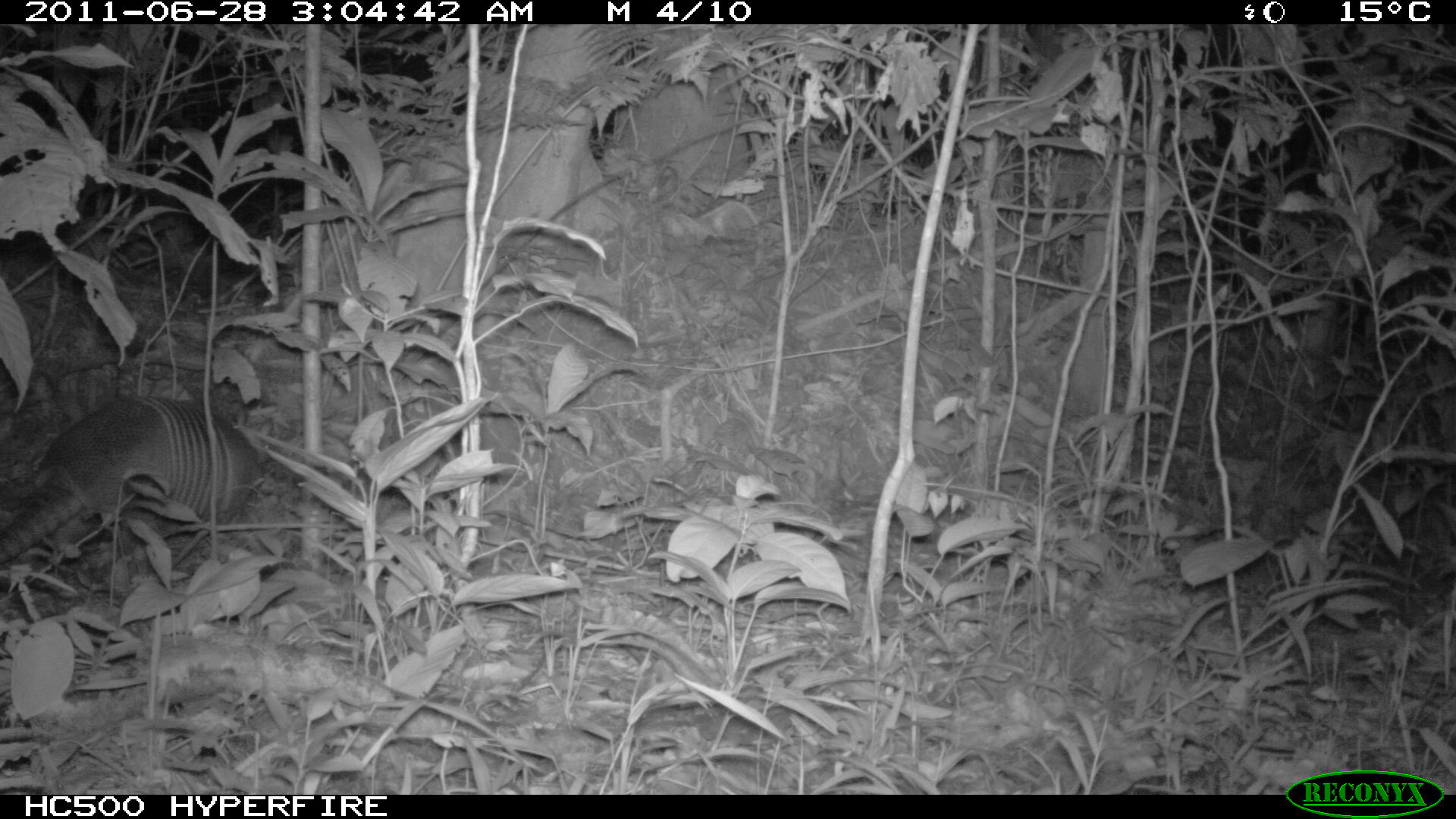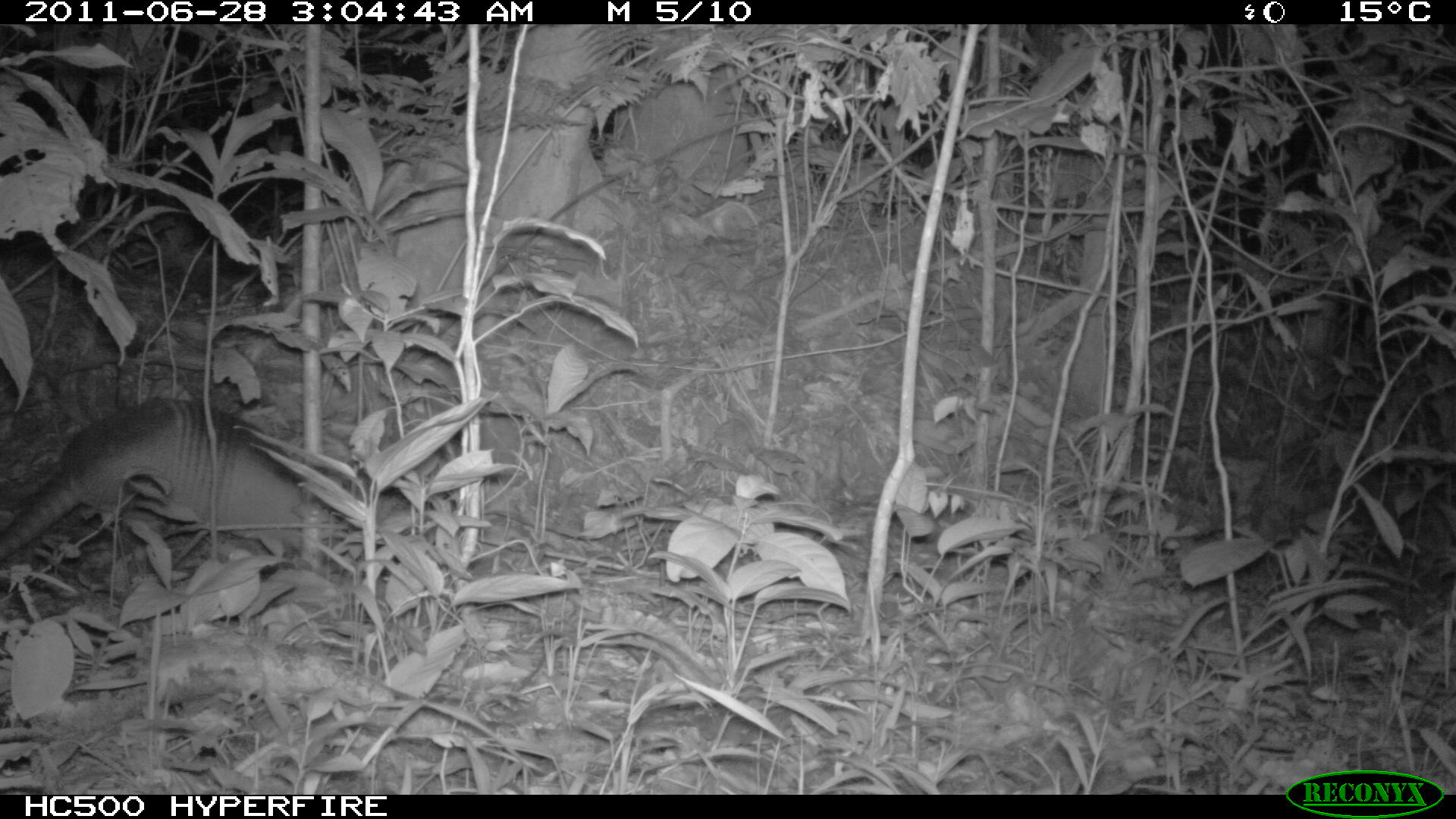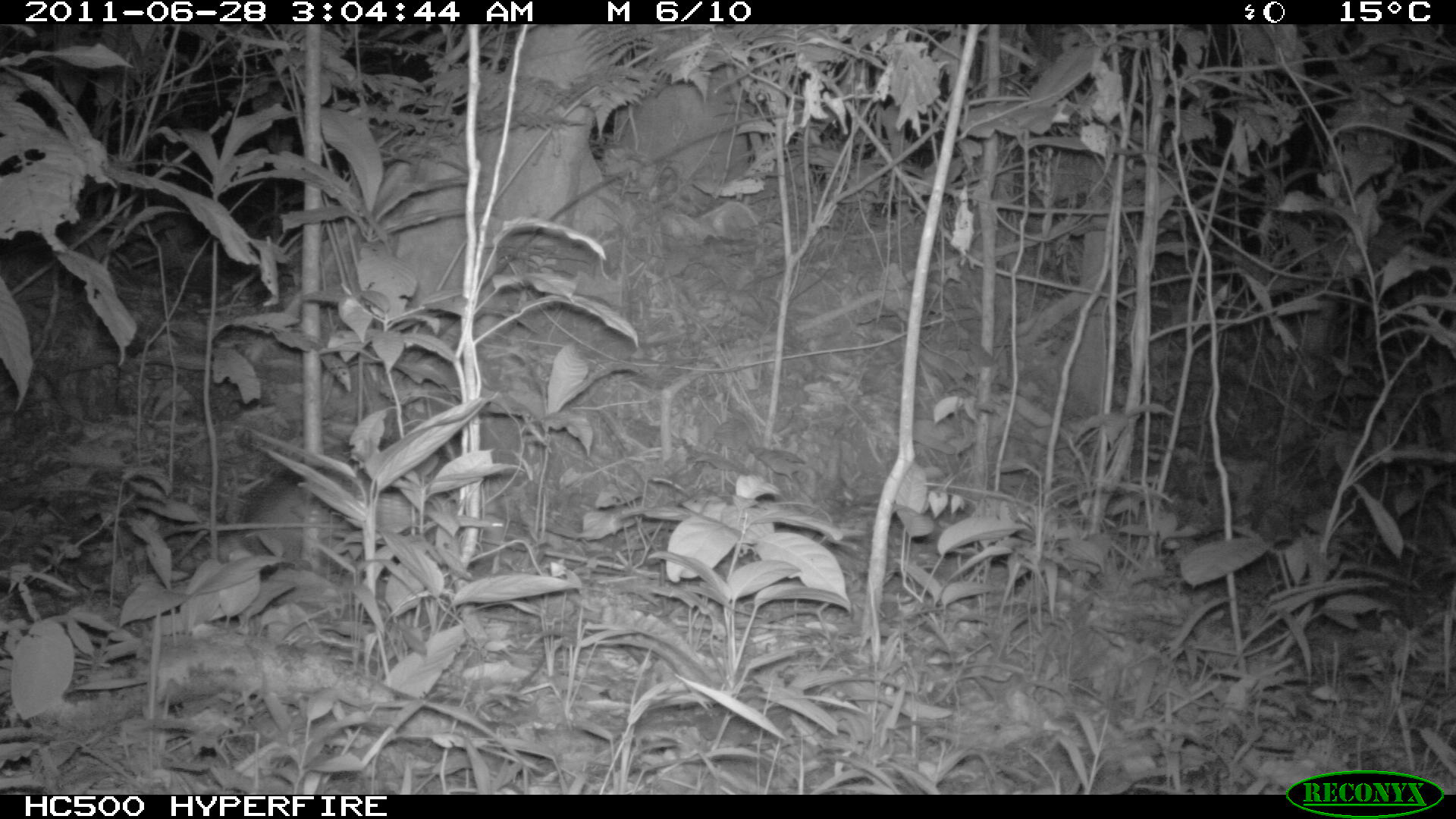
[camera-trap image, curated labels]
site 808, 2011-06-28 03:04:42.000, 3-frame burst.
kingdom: Animalia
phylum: Chordata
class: Mammalia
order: Cingulata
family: Dasypodidae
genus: Dasypus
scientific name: Dasypus novemcinctus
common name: nine-banded armadillo